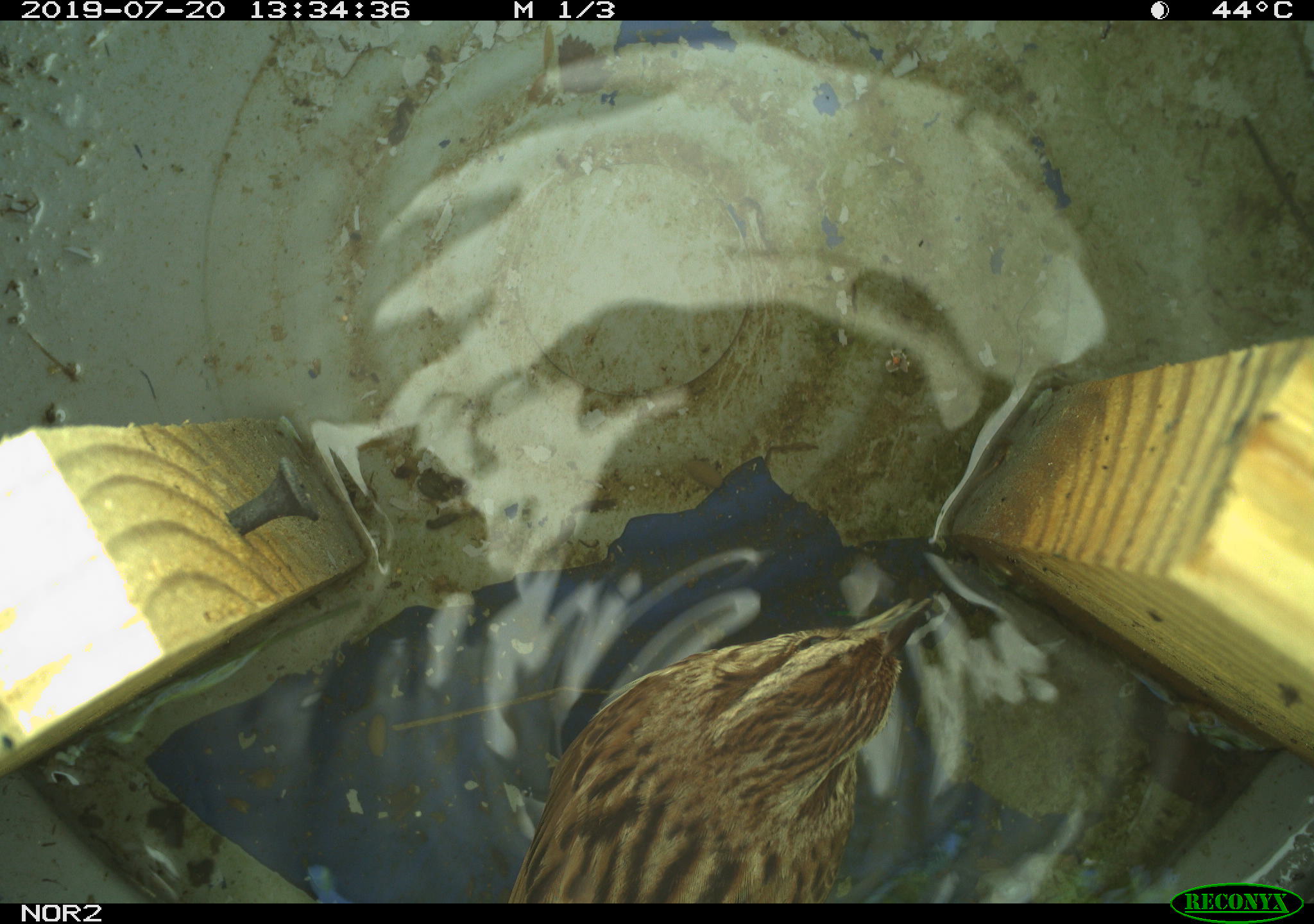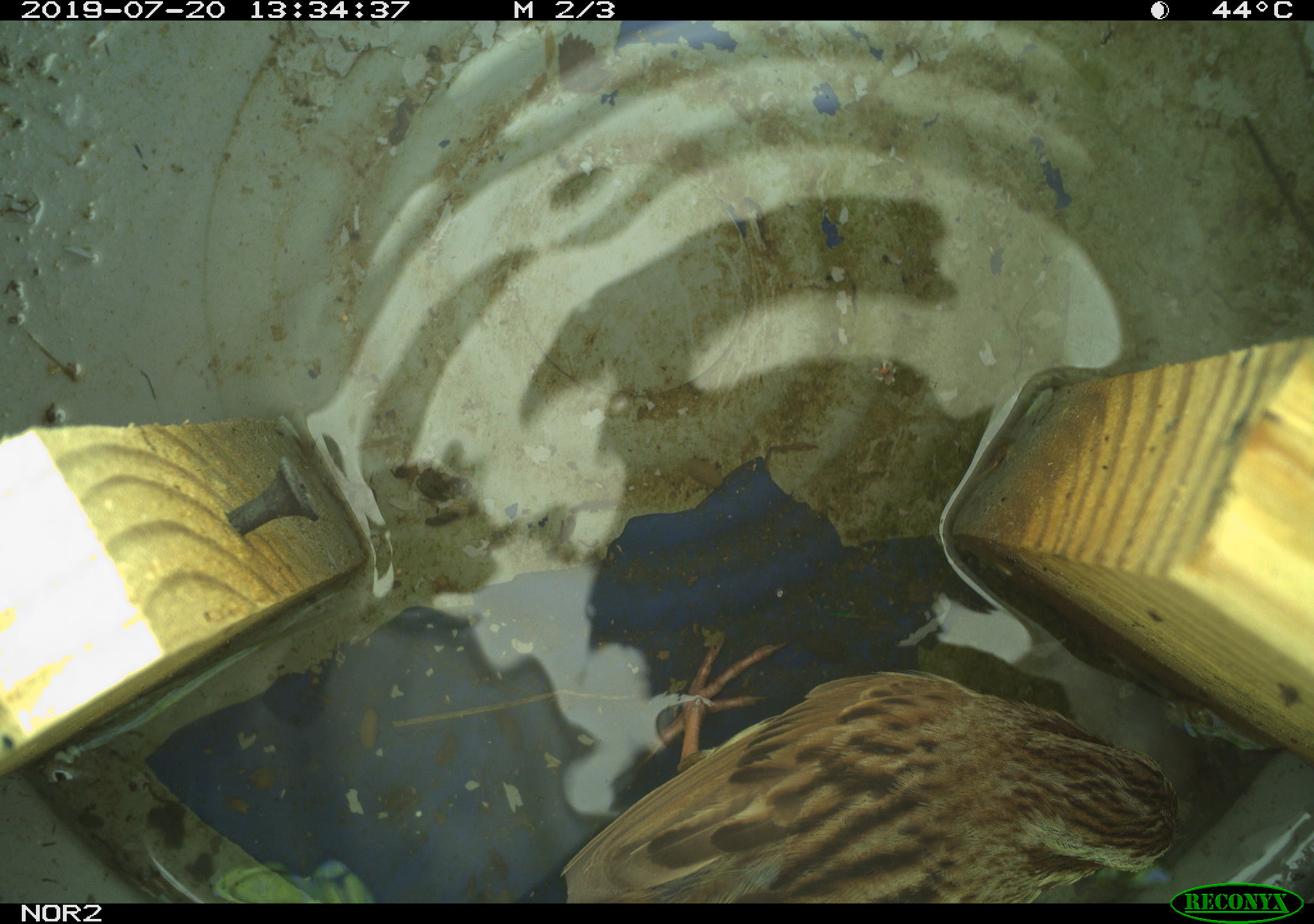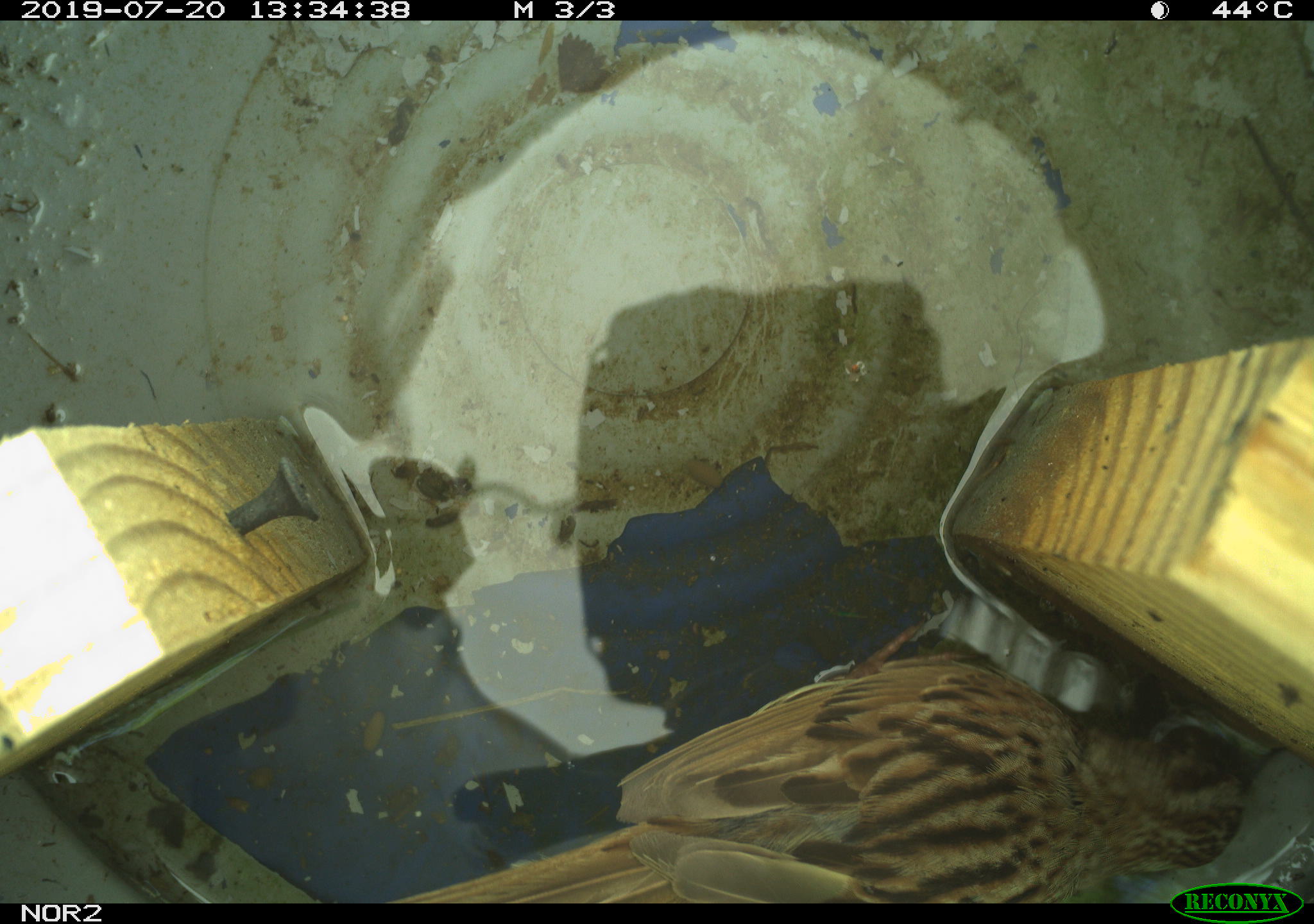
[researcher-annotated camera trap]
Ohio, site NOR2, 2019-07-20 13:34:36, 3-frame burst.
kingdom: Animalia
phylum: Chordata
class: Aves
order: Passeriformes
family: Passerellidae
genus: Melospiza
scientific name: Melospiza melodia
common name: song sparrow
Song sparrow (Melospiza melodia).